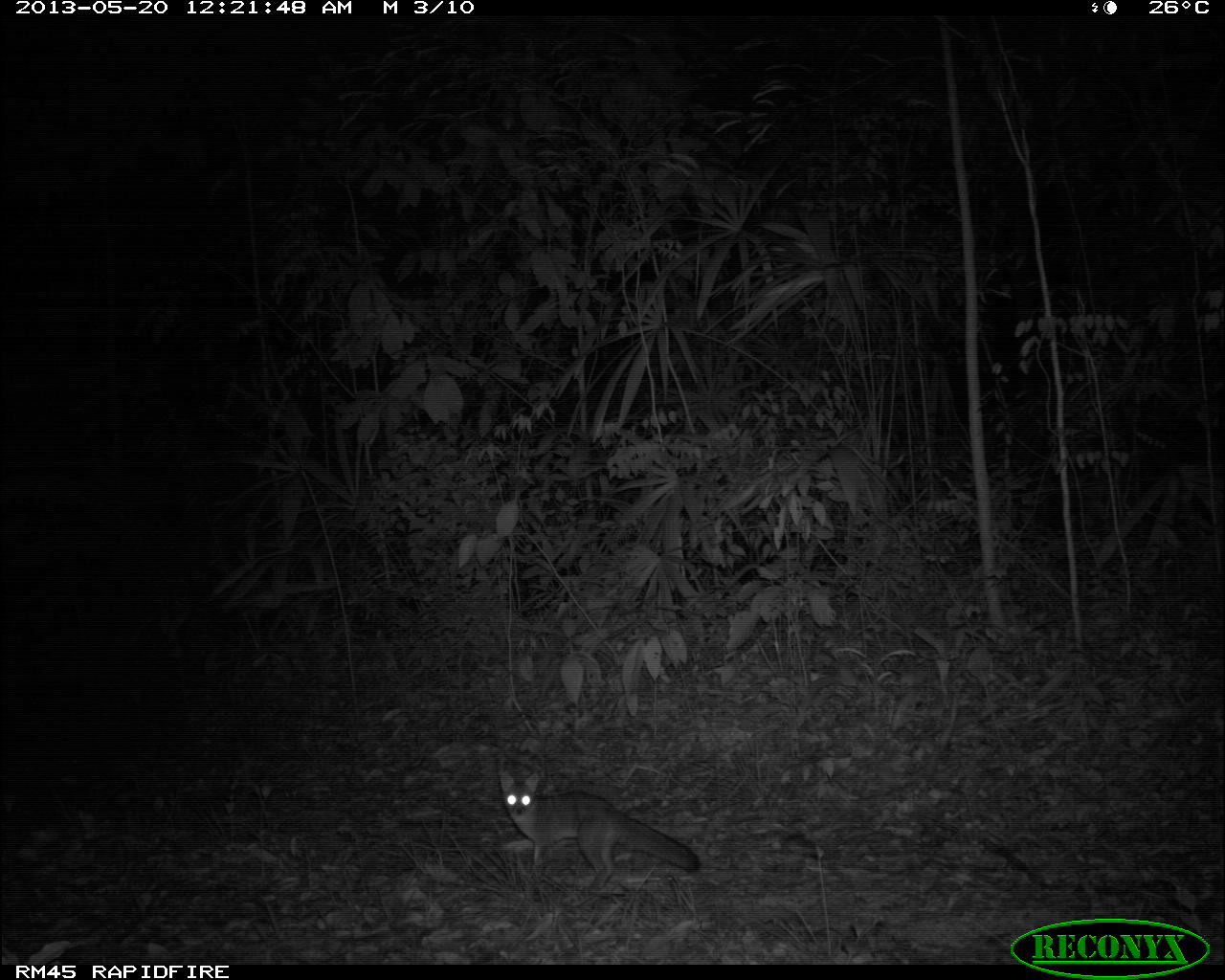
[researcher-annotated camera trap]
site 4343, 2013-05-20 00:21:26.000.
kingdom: Animalia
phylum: Chordata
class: Mammalia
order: Carnivora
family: Canidae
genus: Urocyon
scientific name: Urocyon cinereoargenteus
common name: gray fox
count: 1